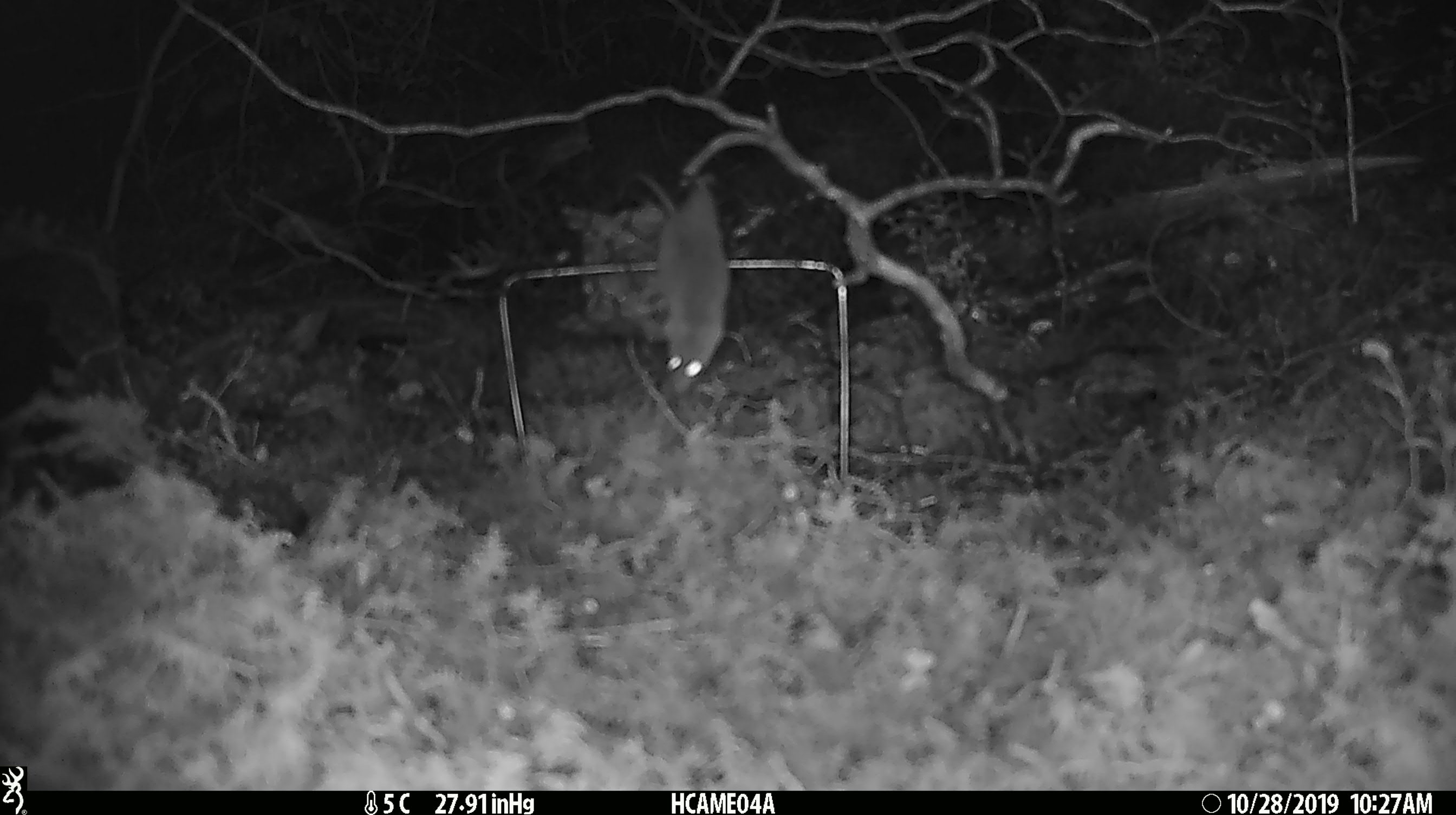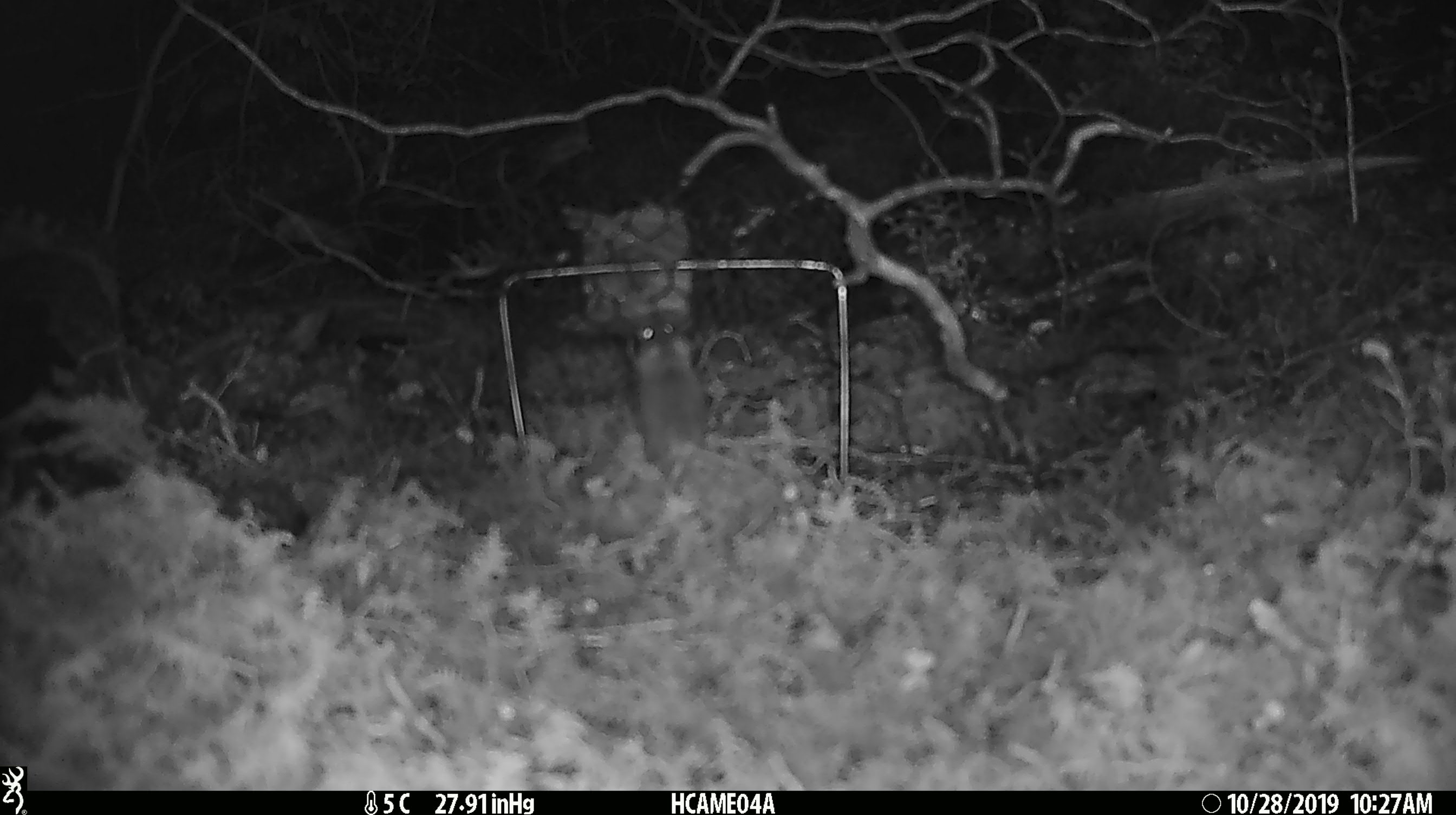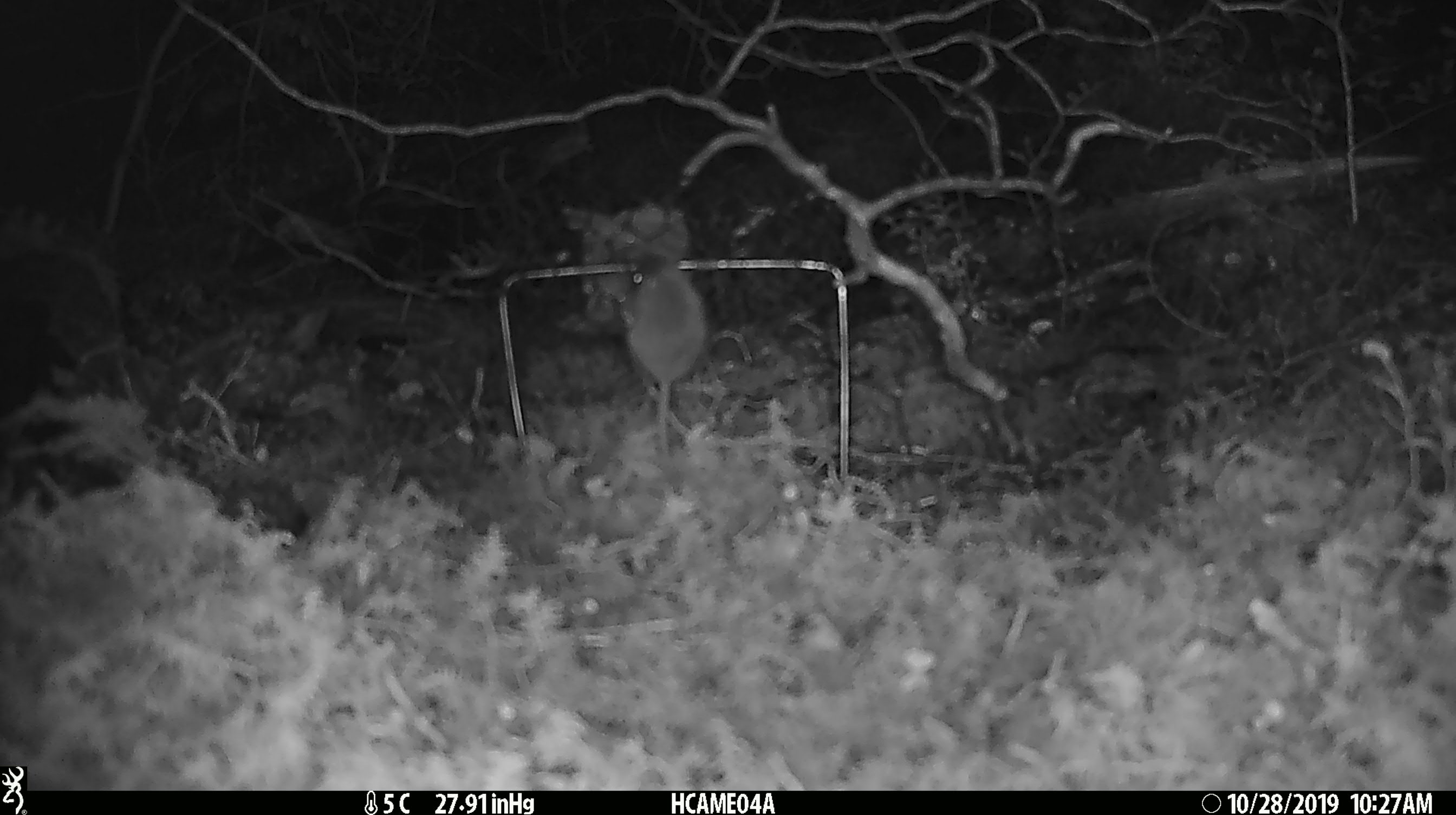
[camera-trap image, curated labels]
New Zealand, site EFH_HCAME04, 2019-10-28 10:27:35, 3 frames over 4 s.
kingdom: Animalia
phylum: Chordata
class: Mammalia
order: Rodentia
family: Muridae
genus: Mus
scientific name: Mus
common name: mouse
Mouse (Mus).